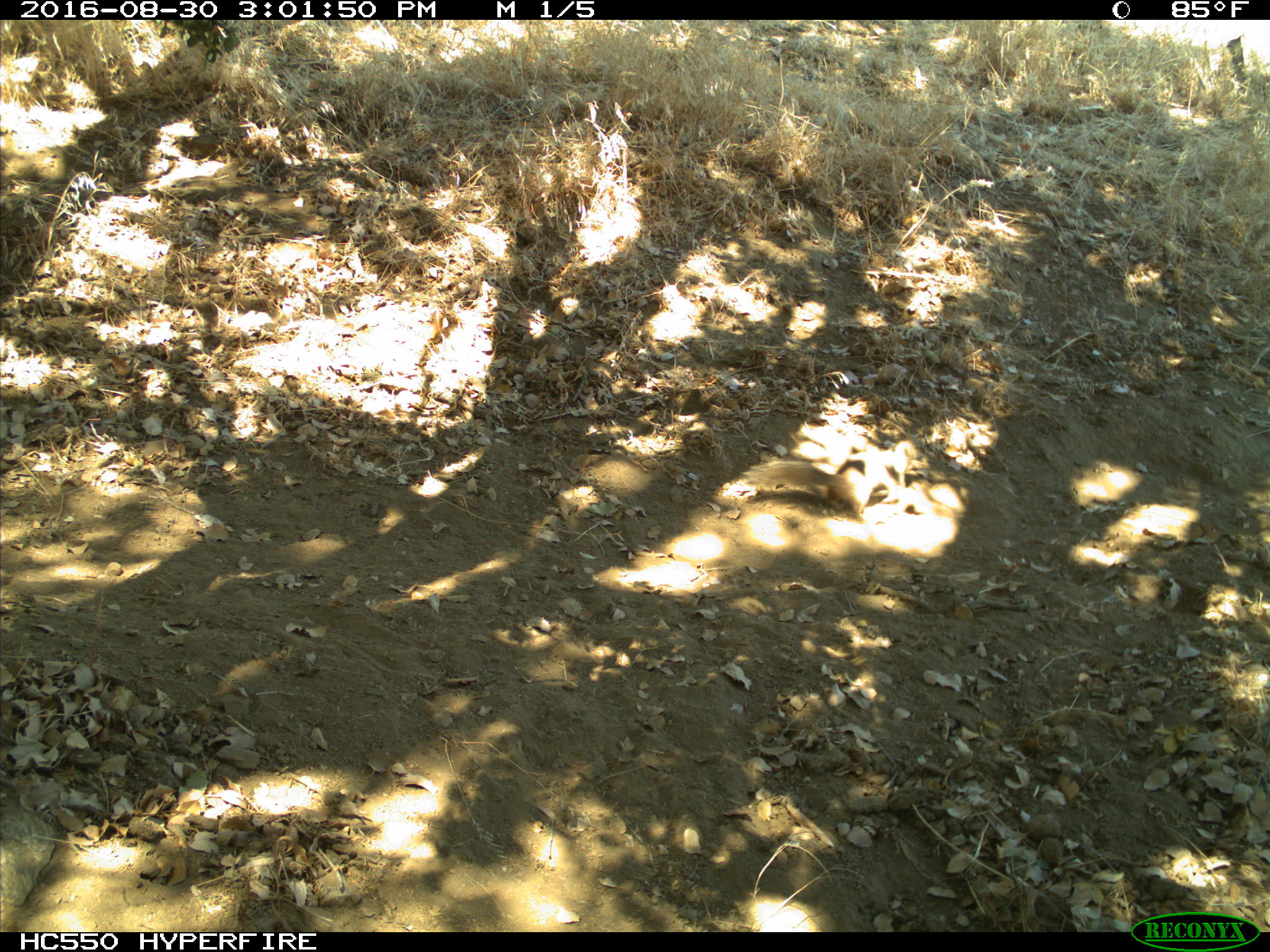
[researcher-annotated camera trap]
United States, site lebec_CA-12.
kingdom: Animalia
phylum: Chordata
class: Mammalia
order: Rodentia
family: Sciuridae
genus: Otospermophilus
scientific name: Otospermophilus beecheyi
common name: california ground squirrel